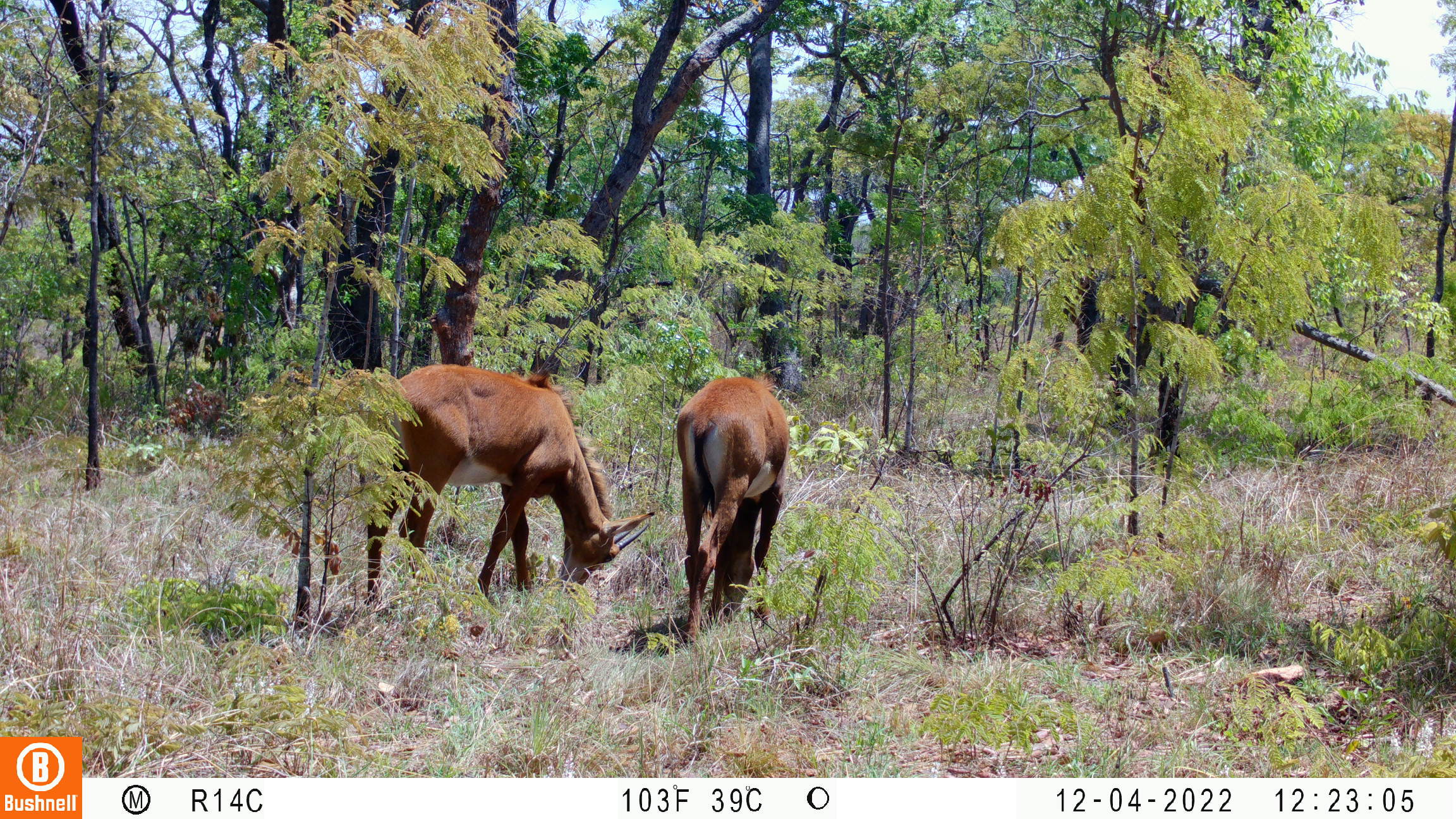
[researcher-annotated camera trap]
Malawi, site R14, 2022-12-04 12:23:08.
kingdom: Animalia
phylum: Chordata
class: Mammalia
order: Artiodactyla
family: Bovidae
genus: Hippotragus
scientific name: Hippotragus niger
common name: sable antelope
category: sable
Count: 2.